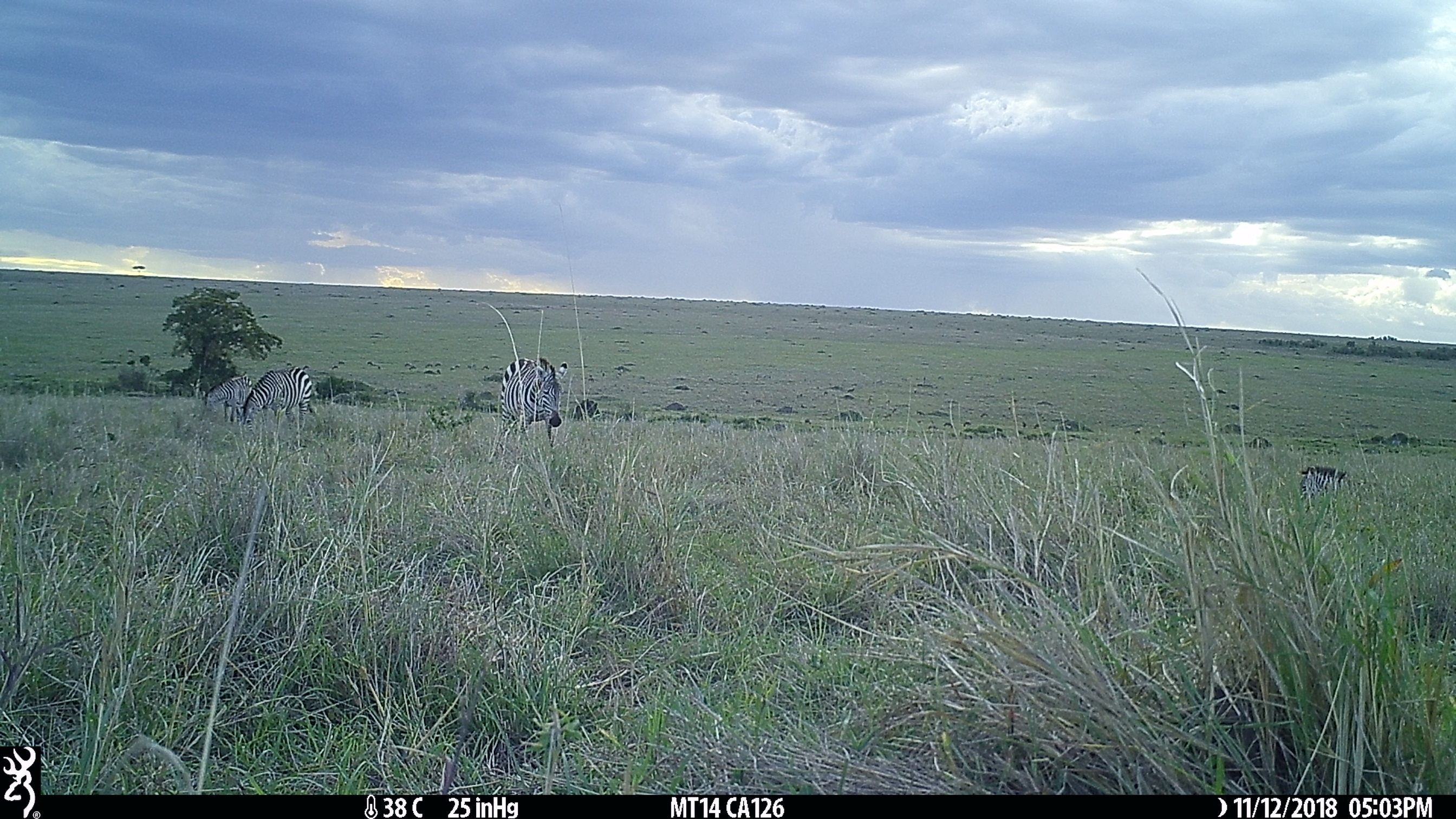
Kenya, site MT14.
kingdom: Animalia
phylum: Chordata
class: Mammalia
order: Perissodactyla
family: Equidae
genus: Equus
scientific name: Equus quagga burchellii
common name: burchell's zebra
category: zebra